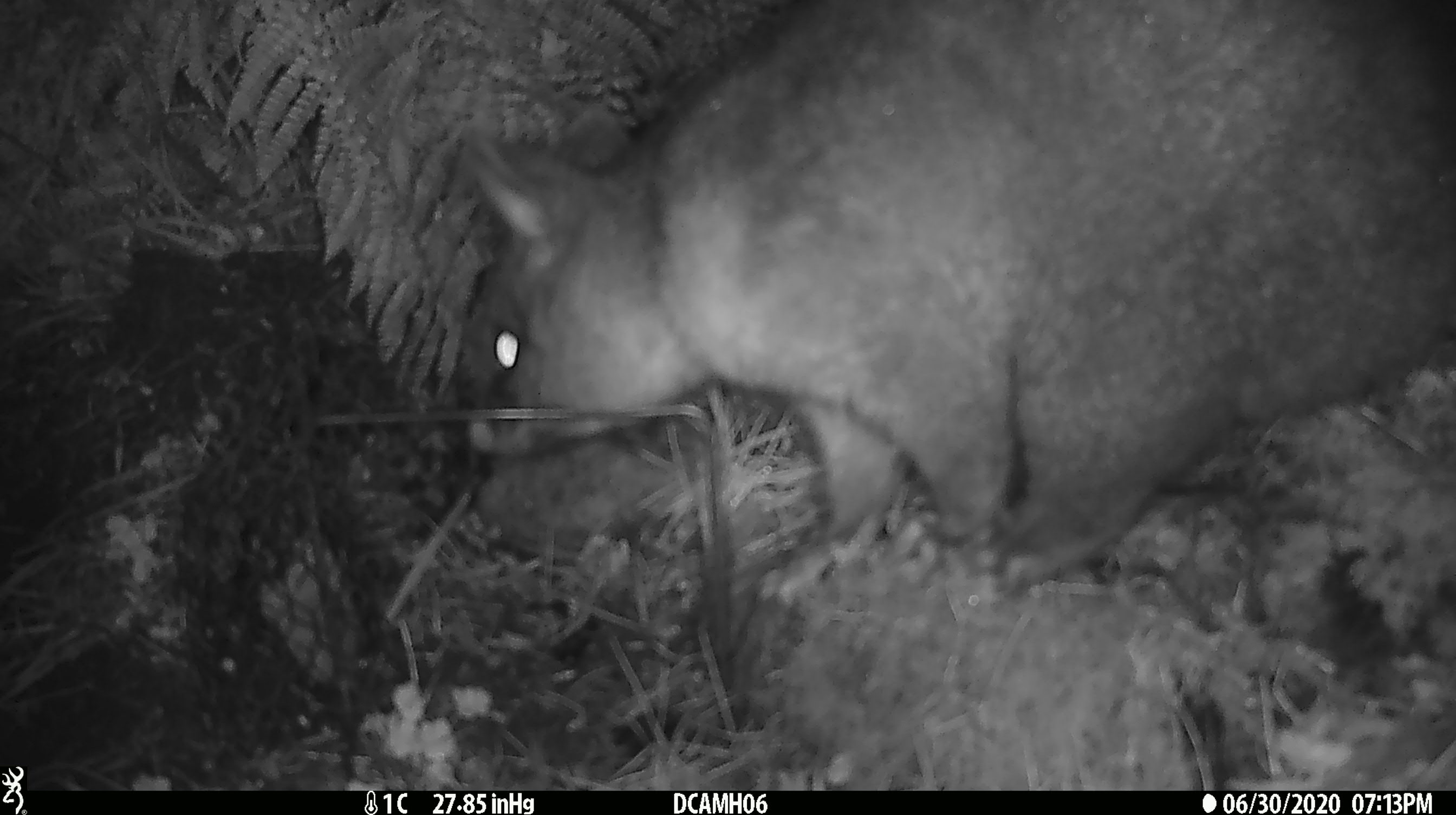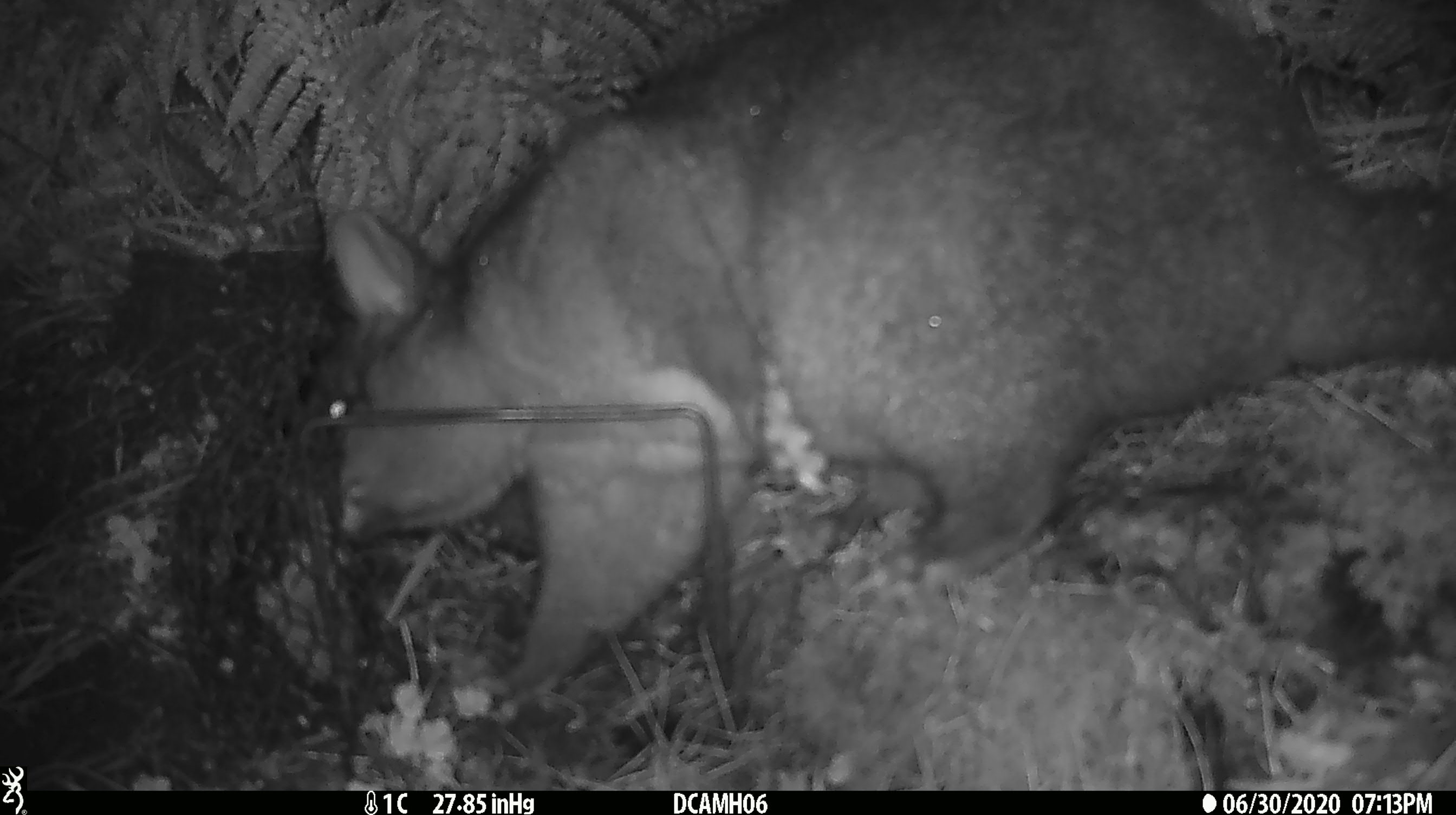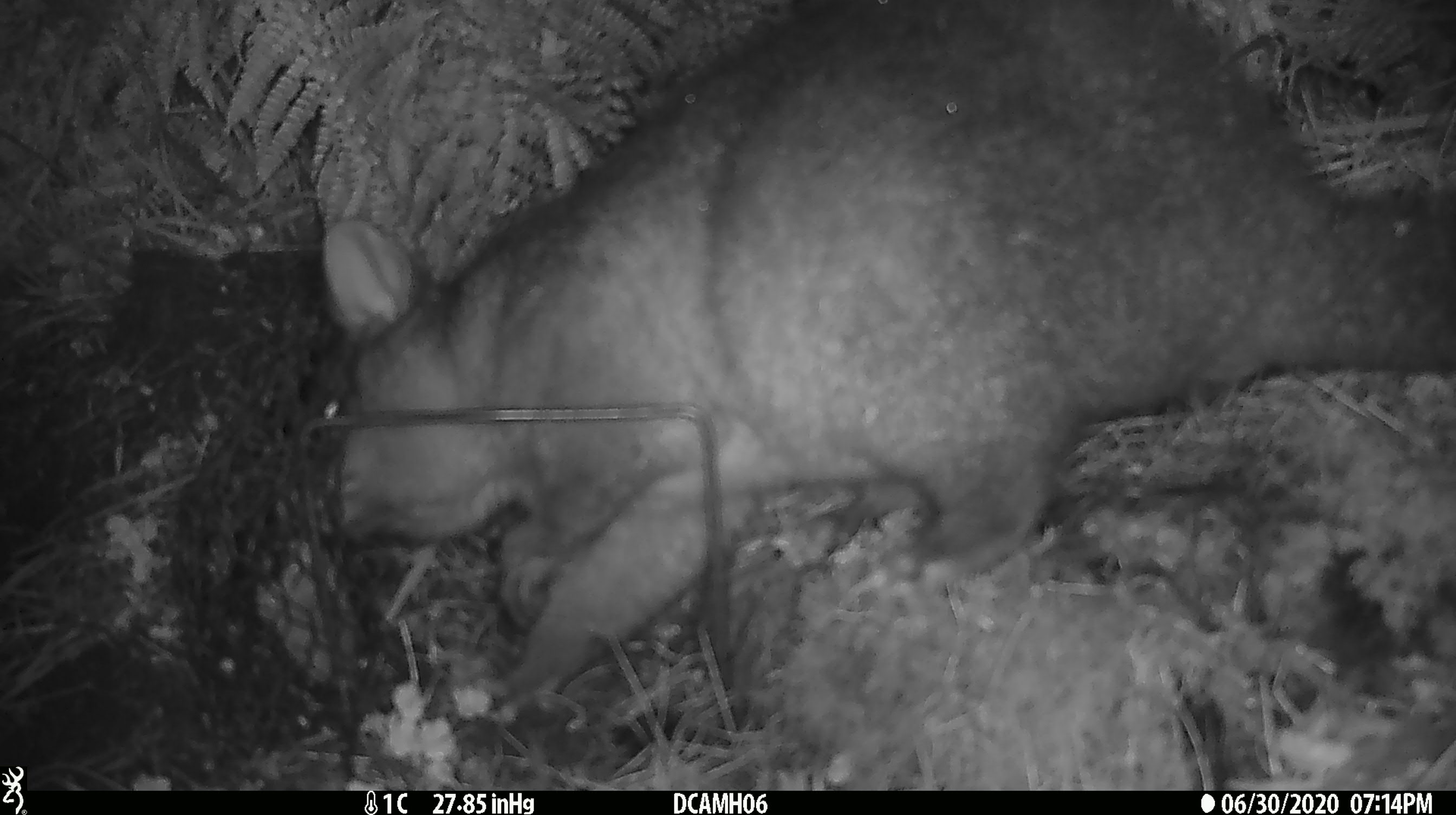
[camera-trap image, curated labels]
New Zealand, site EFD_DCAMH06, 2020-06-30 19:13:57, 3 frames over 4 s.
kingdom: Animalia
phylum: Chordata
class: Mammalia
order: Diprotodontia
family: Phalangeridae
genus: Trichosurus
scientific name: Trichosurus vulpecula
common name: common brushtail possum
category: possum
Possum (common brushtail possum) (Trichosurus vulpecula).